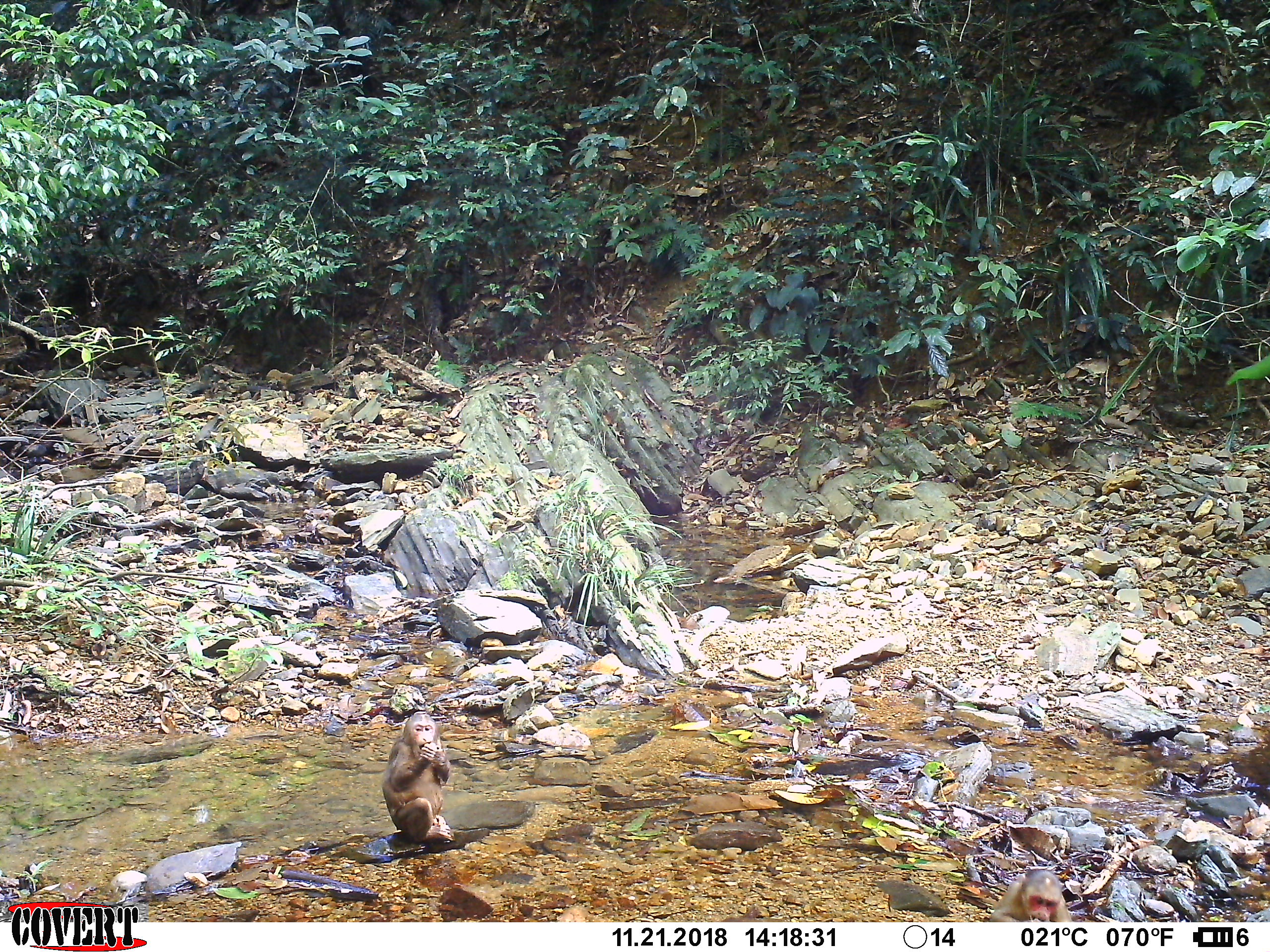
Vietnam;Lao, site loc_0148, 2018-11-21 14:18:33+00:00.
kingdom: Animalia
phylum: Chordata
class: Mammalia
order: Primates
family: Cercopithecidae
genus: Macaca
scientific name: Macaca arctoides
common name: stump-tailed macaque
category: stump tailed macaque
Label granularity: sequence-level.